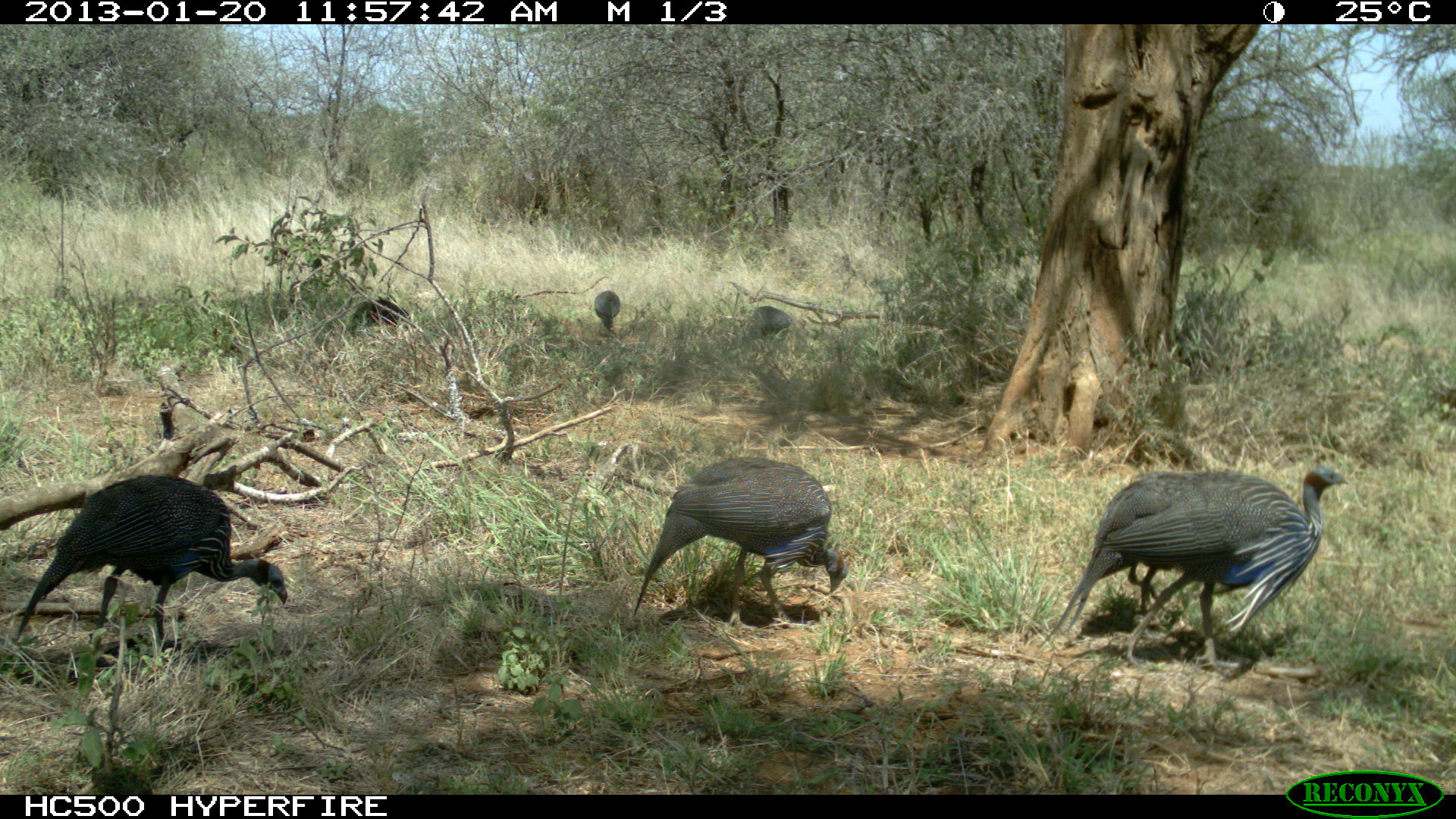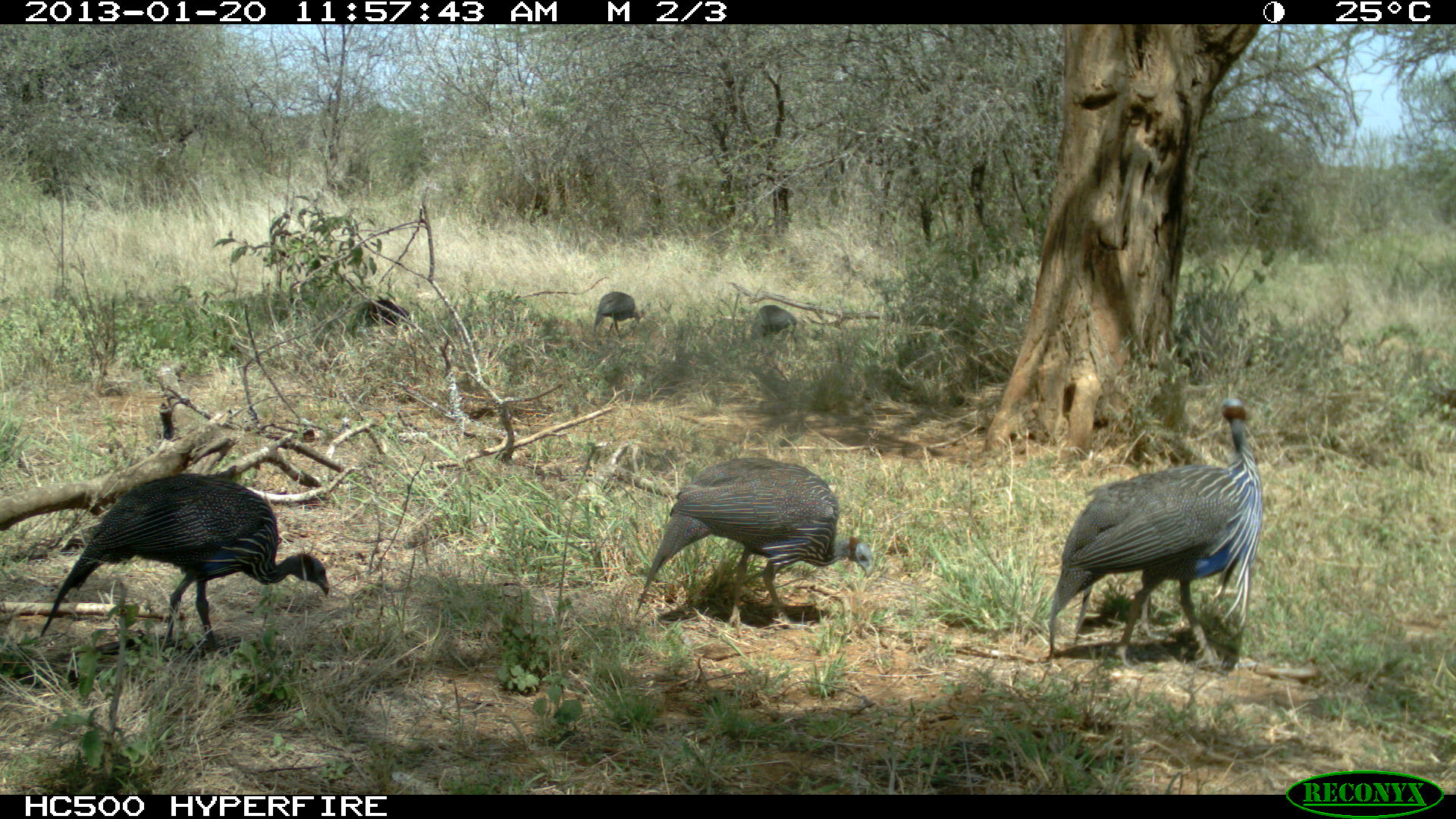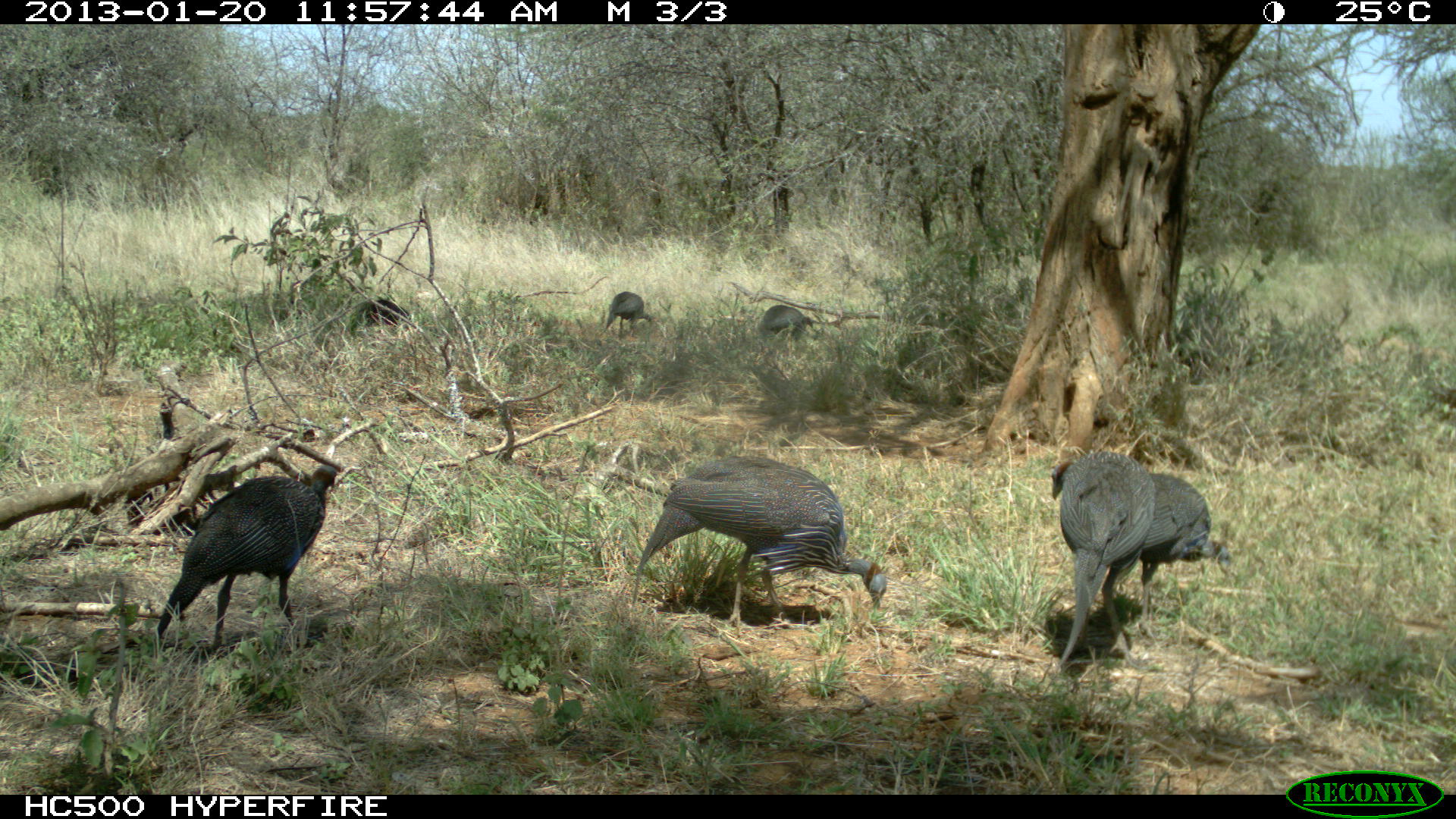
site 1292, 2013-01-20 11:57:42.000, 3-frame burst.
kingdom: Animalia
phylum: Chordata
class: Aves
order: Galliformes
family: Numididae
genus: Acryllium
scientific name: Acryllium vulturinum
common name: vulturine guineafowl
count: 7